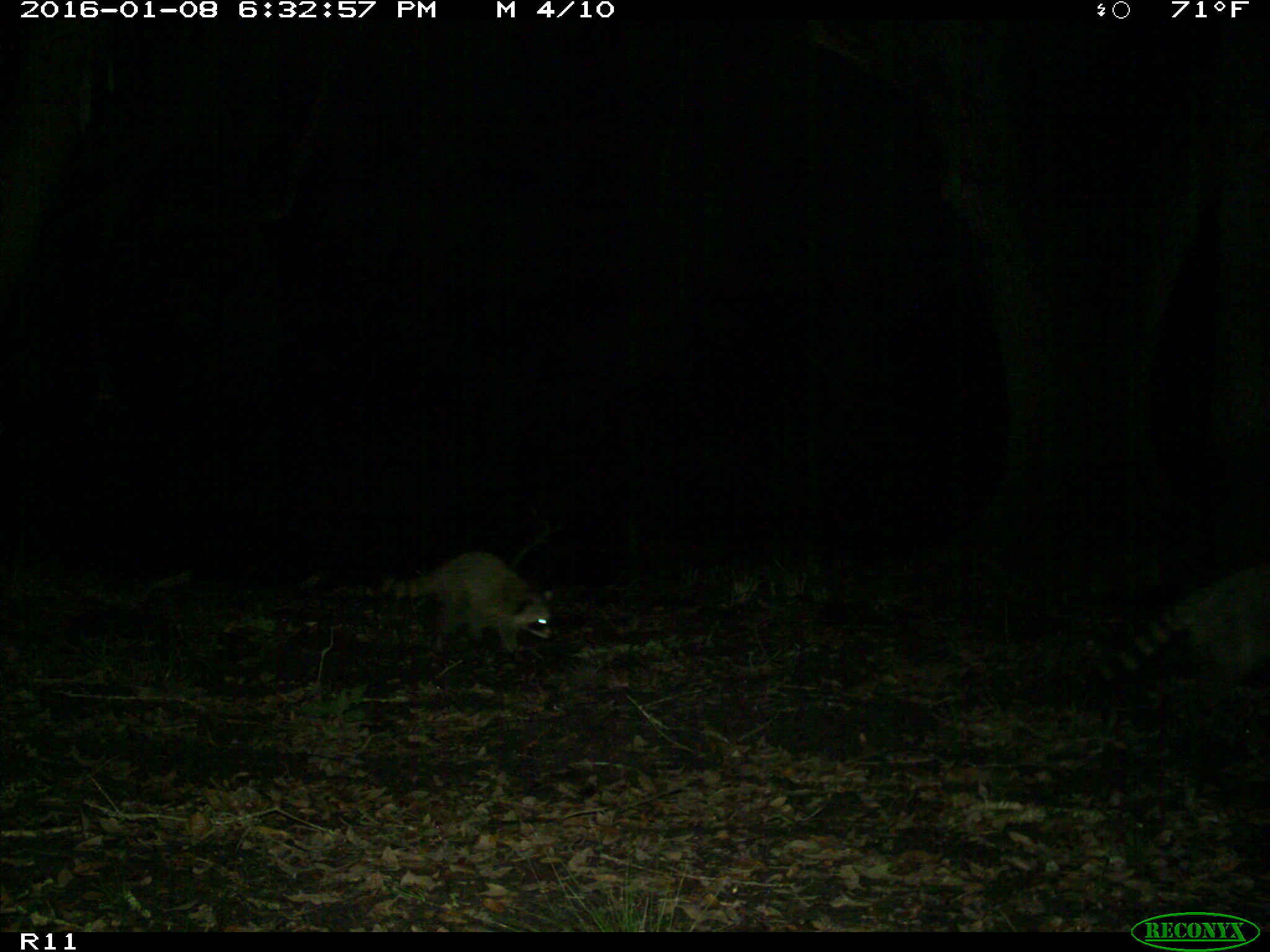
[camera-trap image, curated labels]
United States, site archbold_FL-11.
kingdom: Animalia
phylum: Chordata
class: Mammalia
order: Carnivora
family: Procyonidae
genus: Procyon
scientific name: Procyon lotor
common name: common raccoon